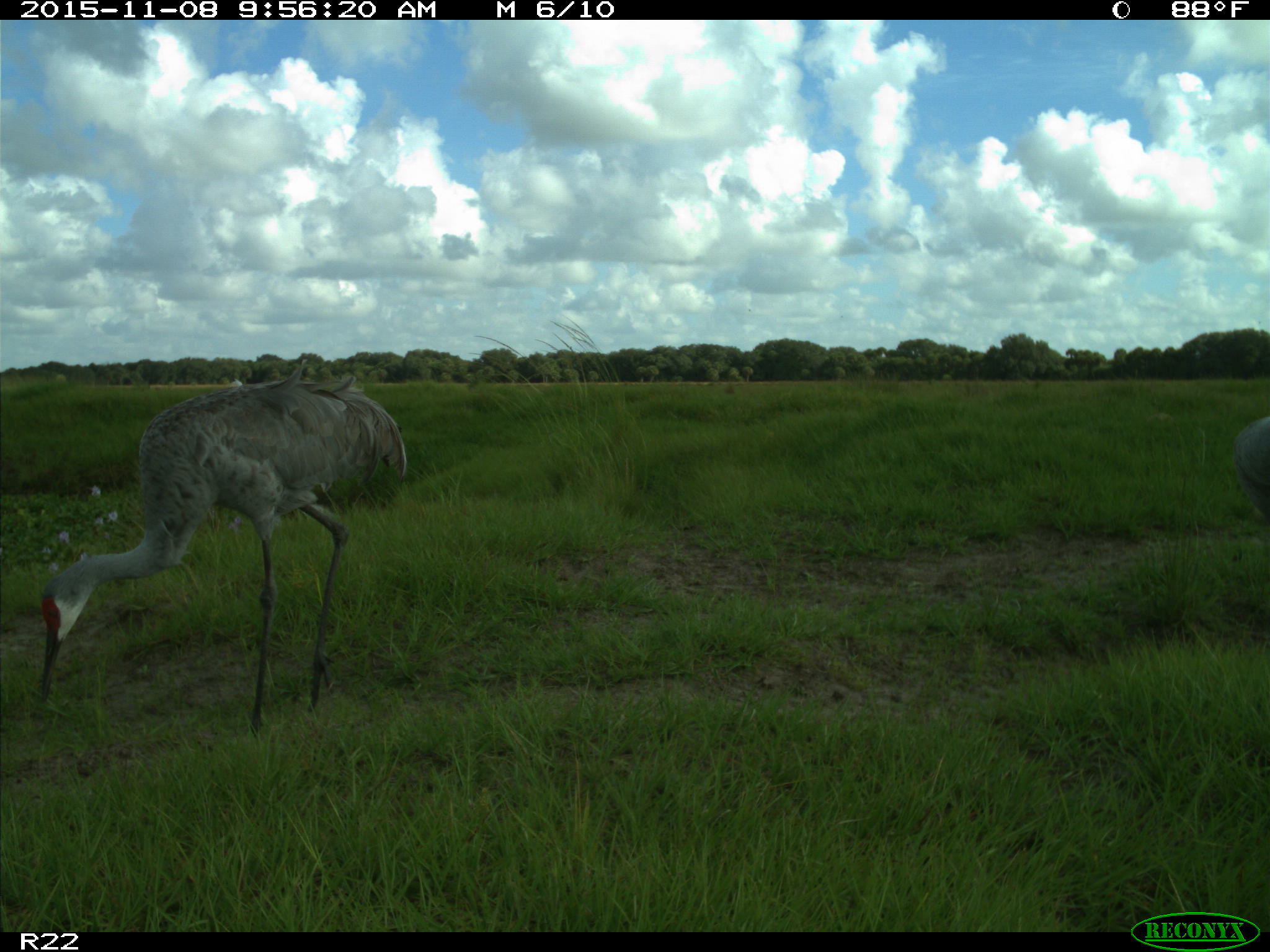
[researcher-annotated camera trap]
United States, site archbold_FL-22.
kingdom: Animalia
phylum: Chordata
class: Aves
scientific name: Aves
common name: birds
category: unidentified bird